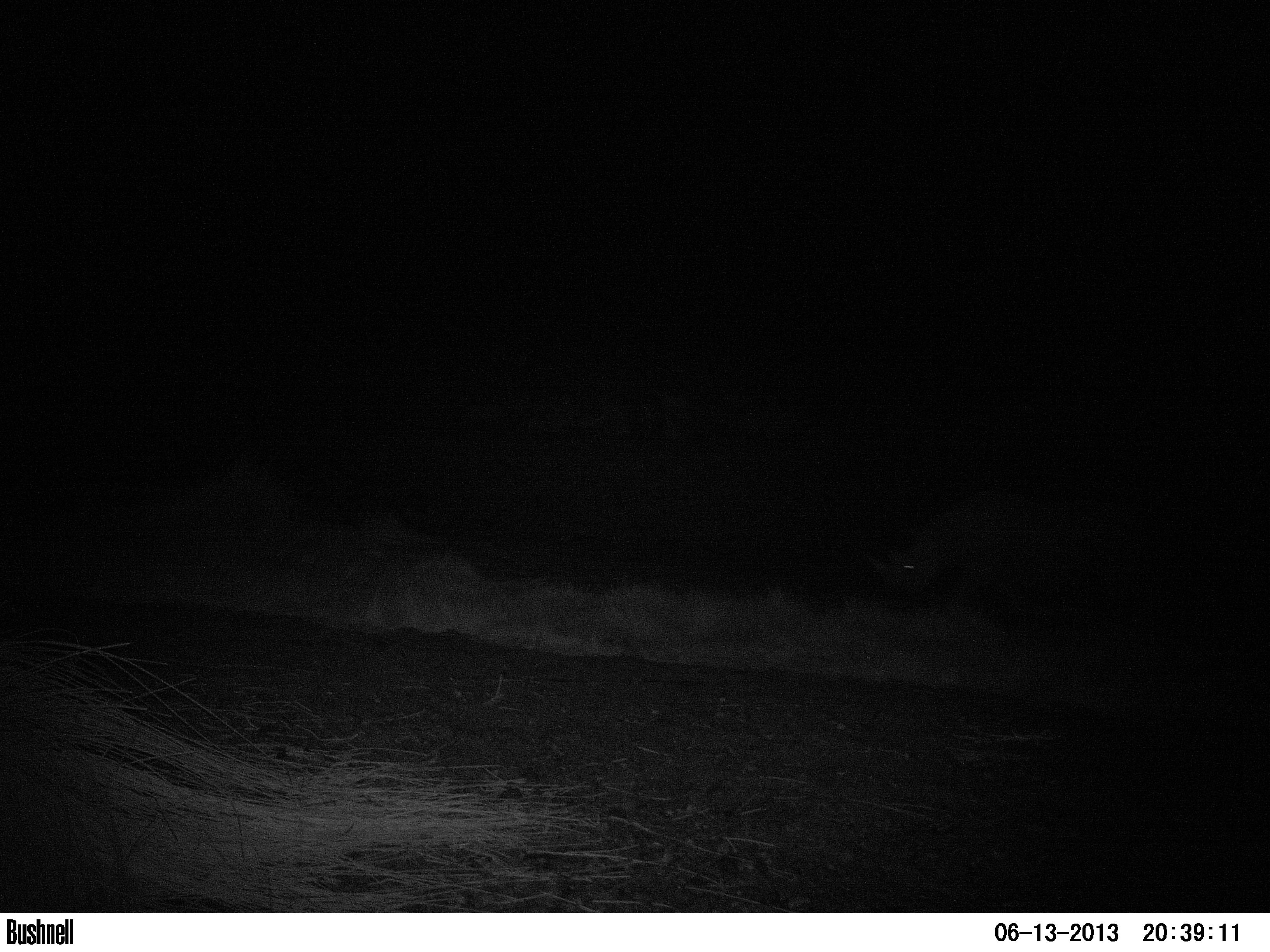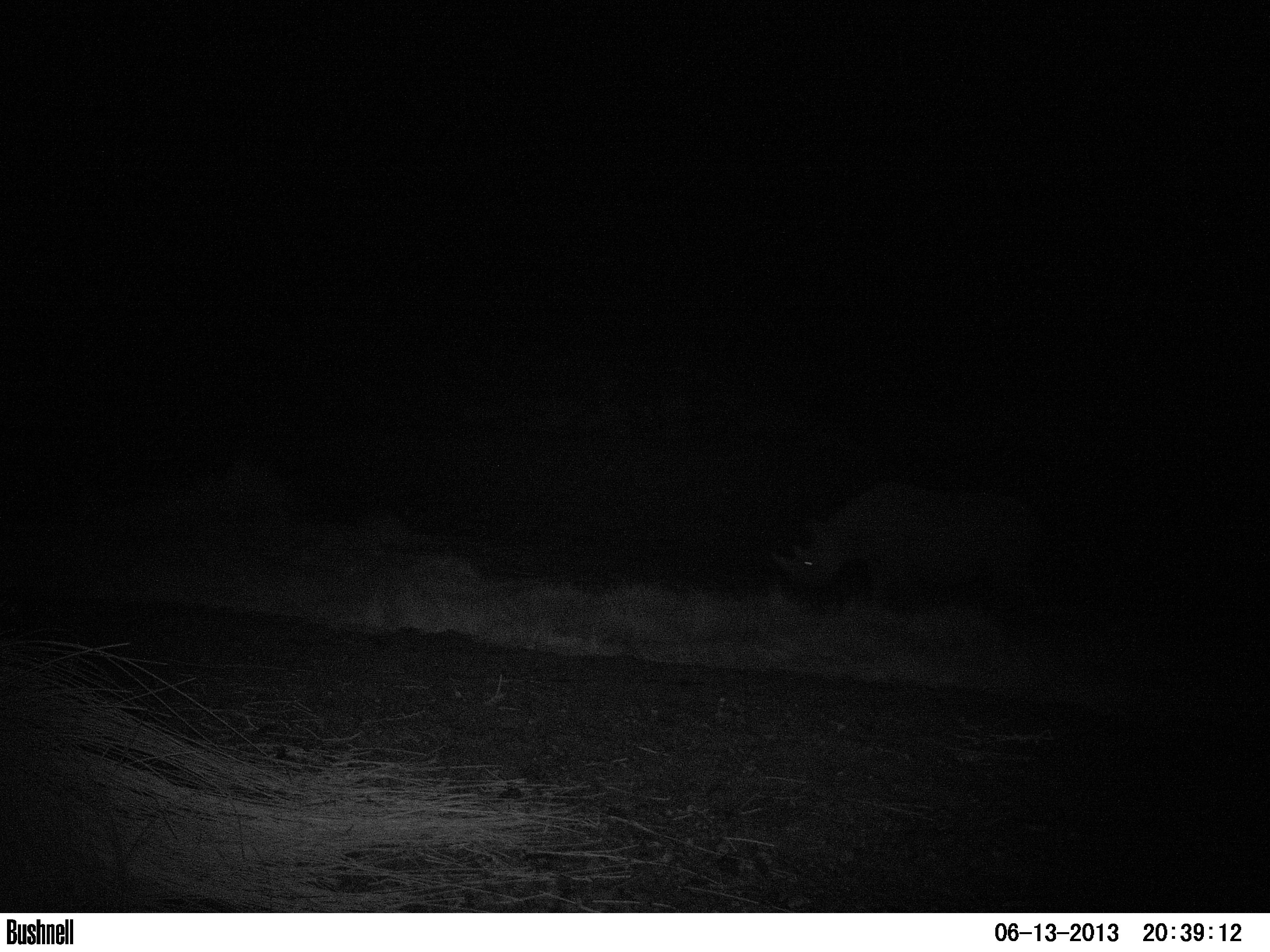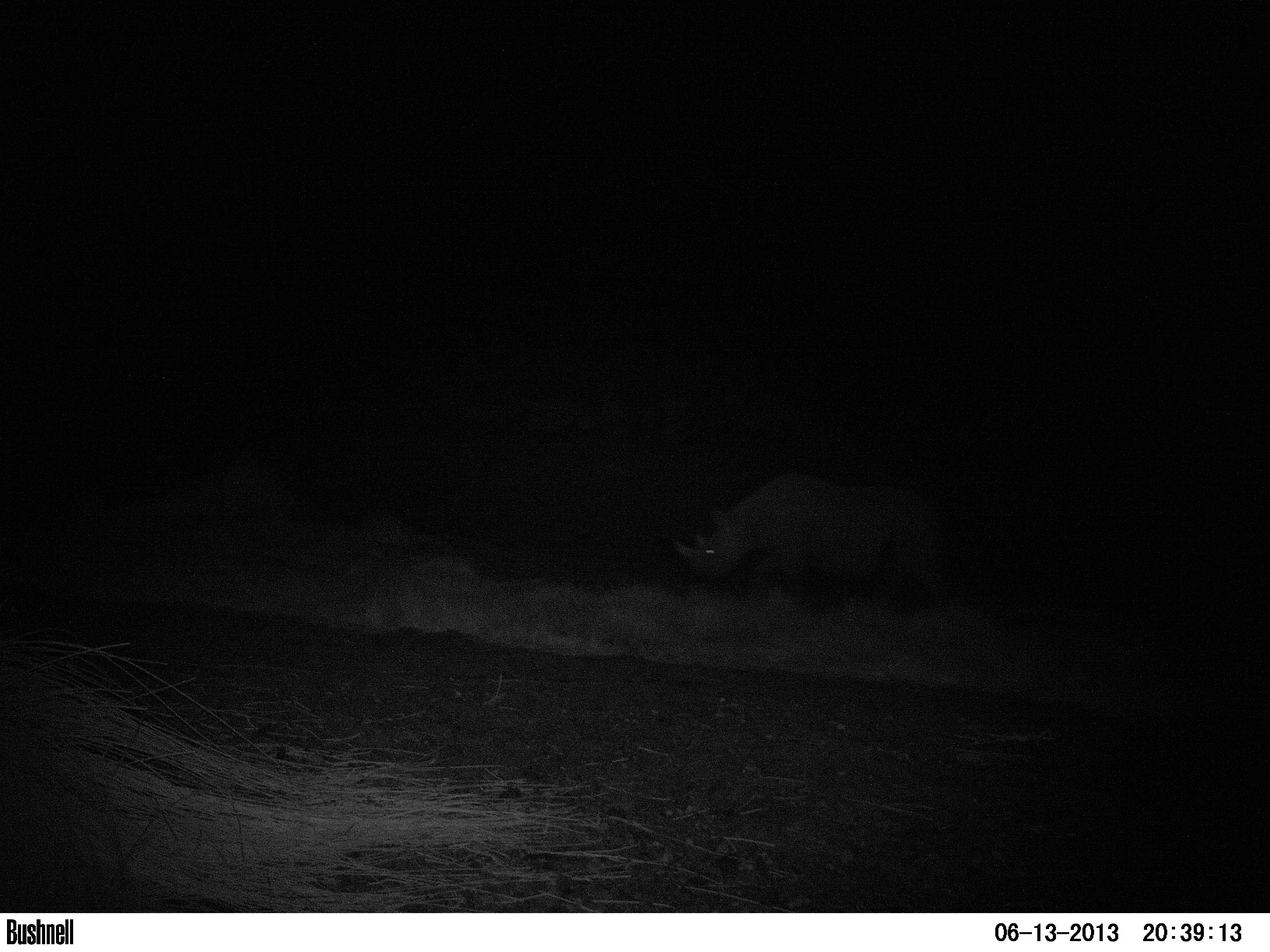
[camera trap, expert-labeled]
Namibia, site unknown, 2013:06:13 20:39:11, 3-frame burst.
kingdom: Animalia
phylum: Chordata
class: Mammalia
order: Perissodactyla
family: Rhinocerotidae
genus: Diceros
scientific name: Diceros bicornis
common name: black rhinoceros